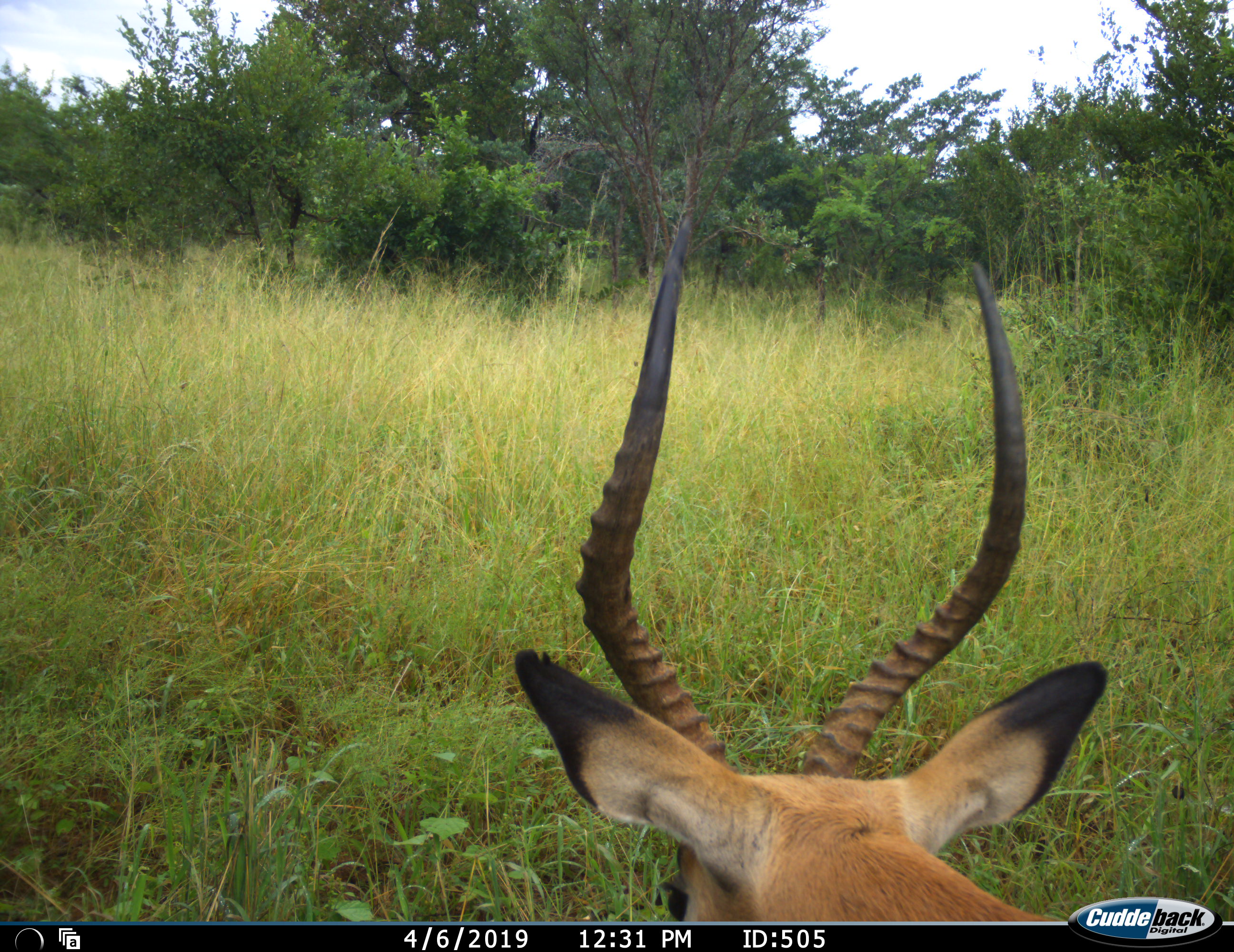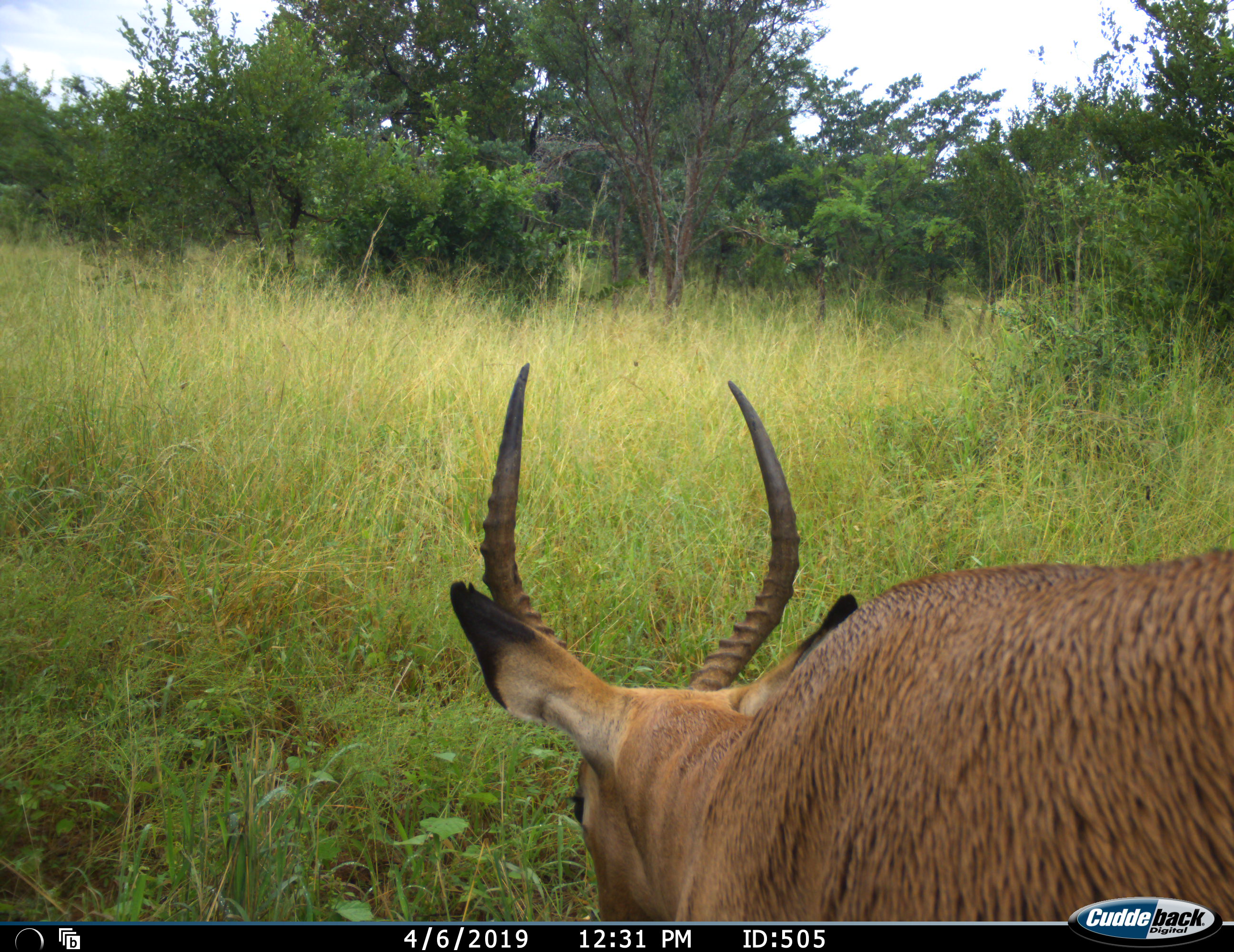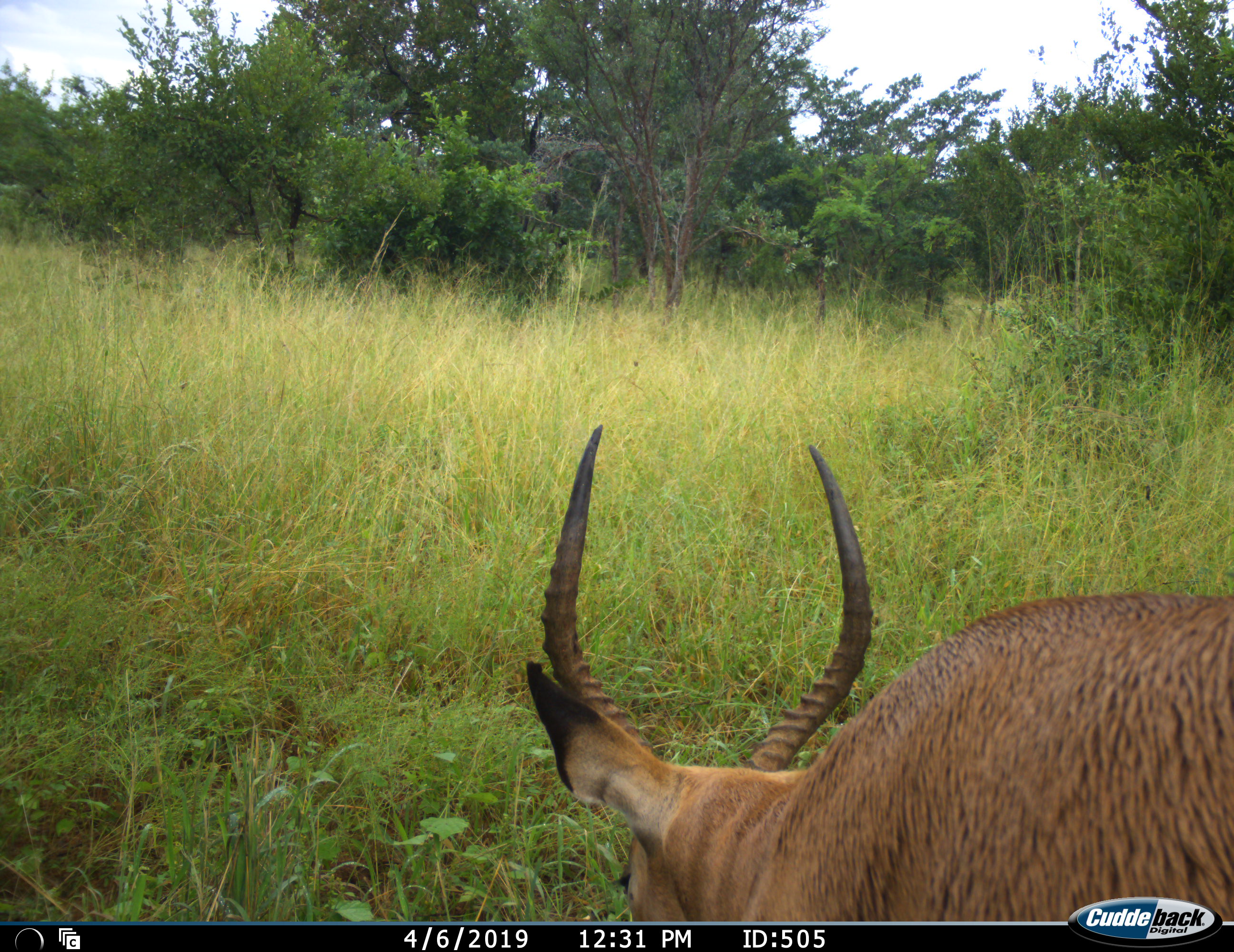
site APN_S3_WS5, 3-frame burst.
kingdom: Animalia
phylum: Chordata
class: Mammalia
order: Artiodactyla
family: Bovidae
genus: Aepyceros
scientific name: Aepyceros melampus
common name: impala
Impala (Aepyceros melampus), count 1. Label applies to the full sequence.